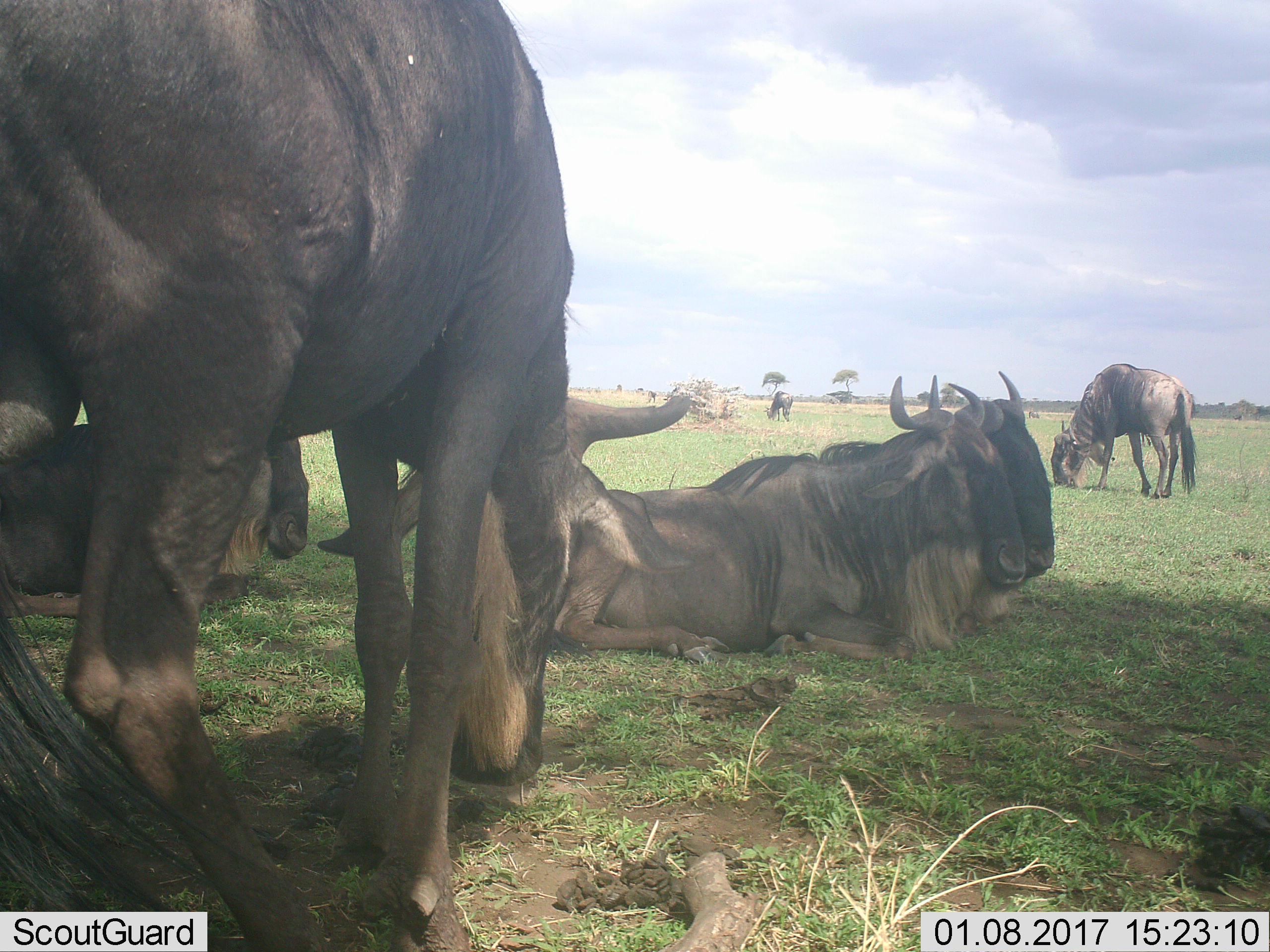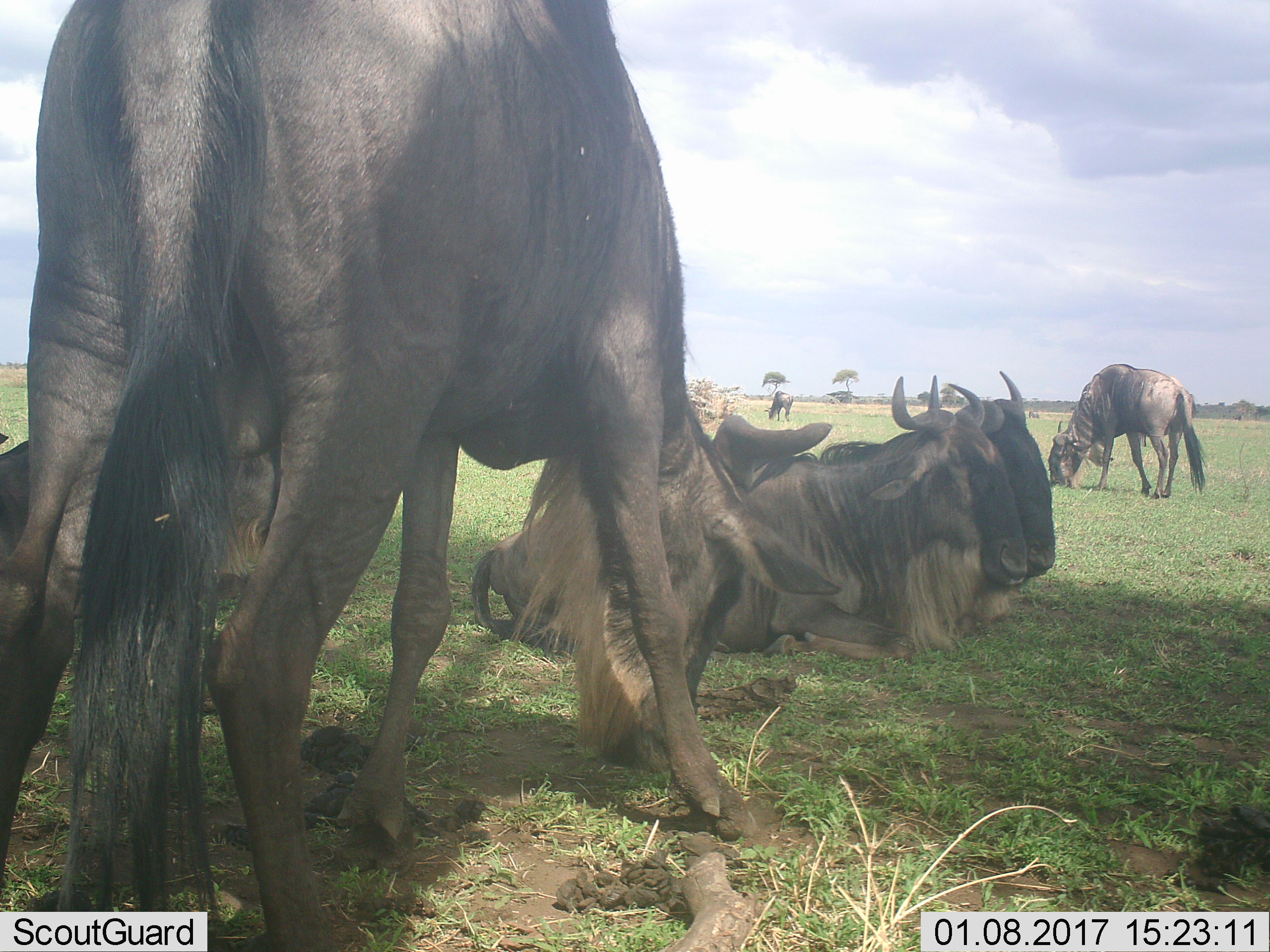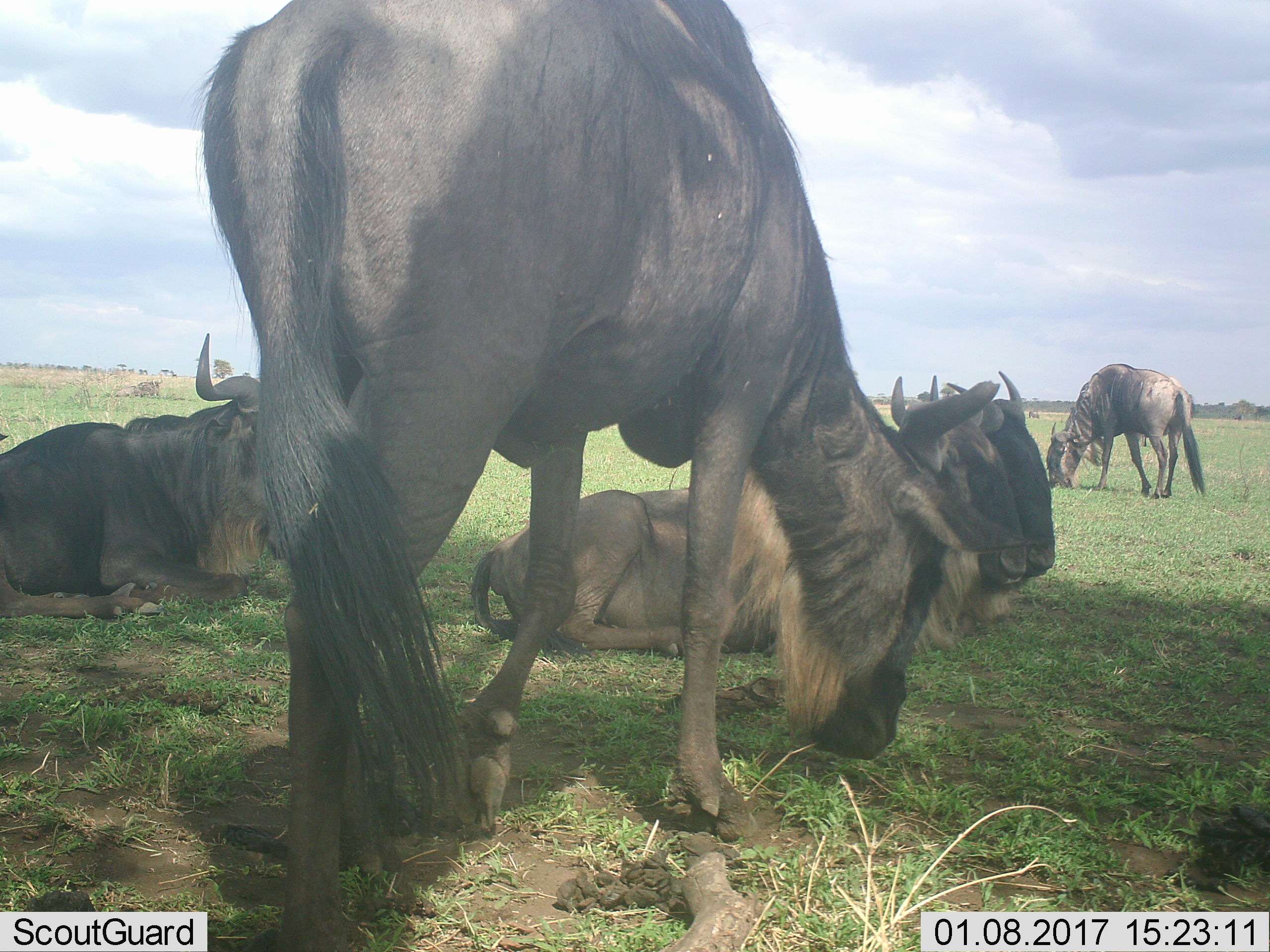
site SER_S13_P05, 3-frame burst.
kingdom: Animalia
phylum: Chordata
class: Mammalia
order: Artiodactyla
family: Bovidae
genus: Connochaetes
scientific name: Connochaetes taurinus taurinus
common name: blue wildebeest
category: wildebeestblue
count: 6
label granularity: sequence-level